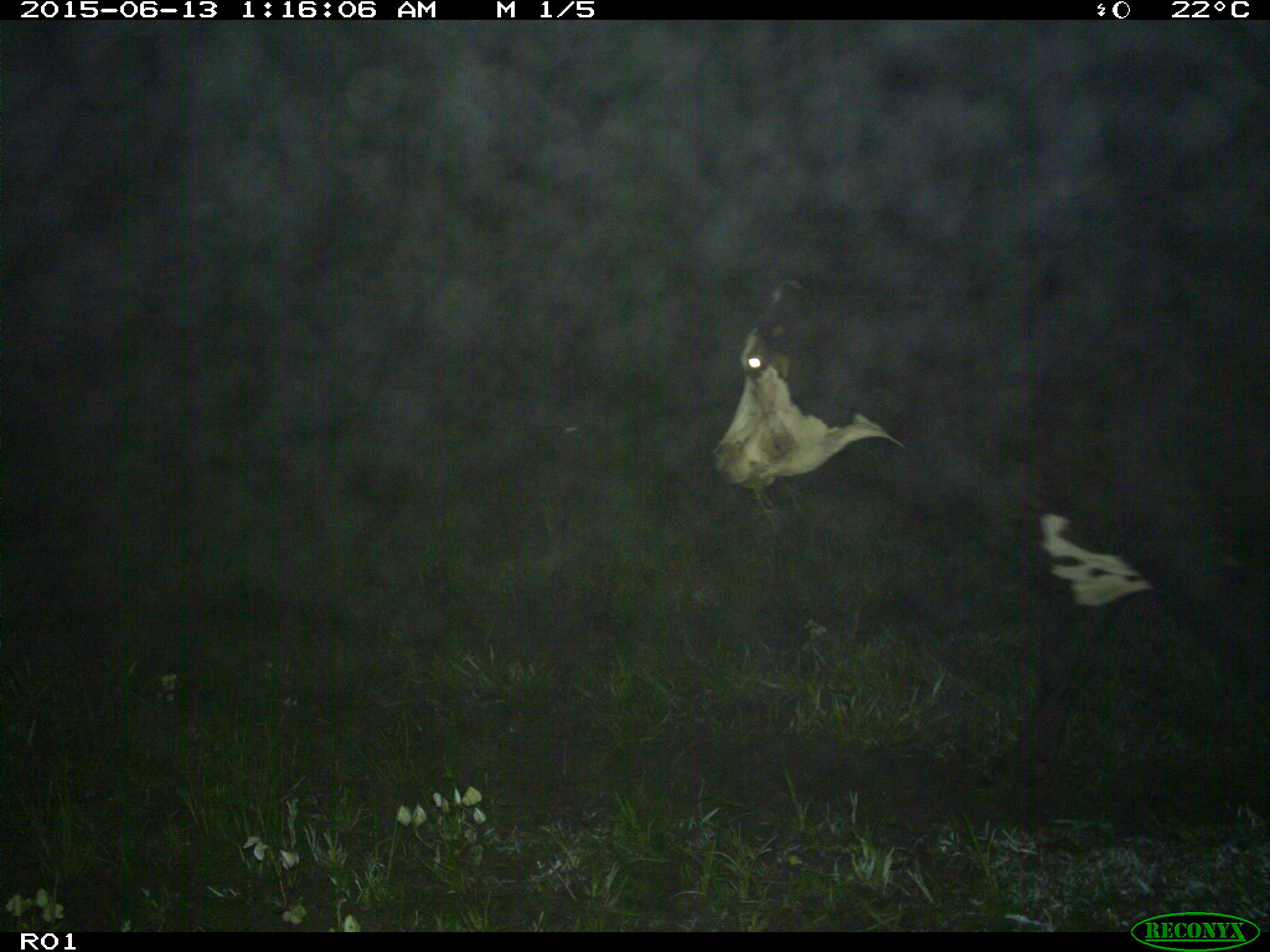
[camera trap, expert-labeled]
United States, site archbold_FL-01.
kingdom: Animalia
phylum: Chordata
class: Mammalia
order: Artiodactyla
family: Bovidae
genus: Bos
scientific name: Bos taurus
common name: domestic cow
Bos taurus (domestic cow).